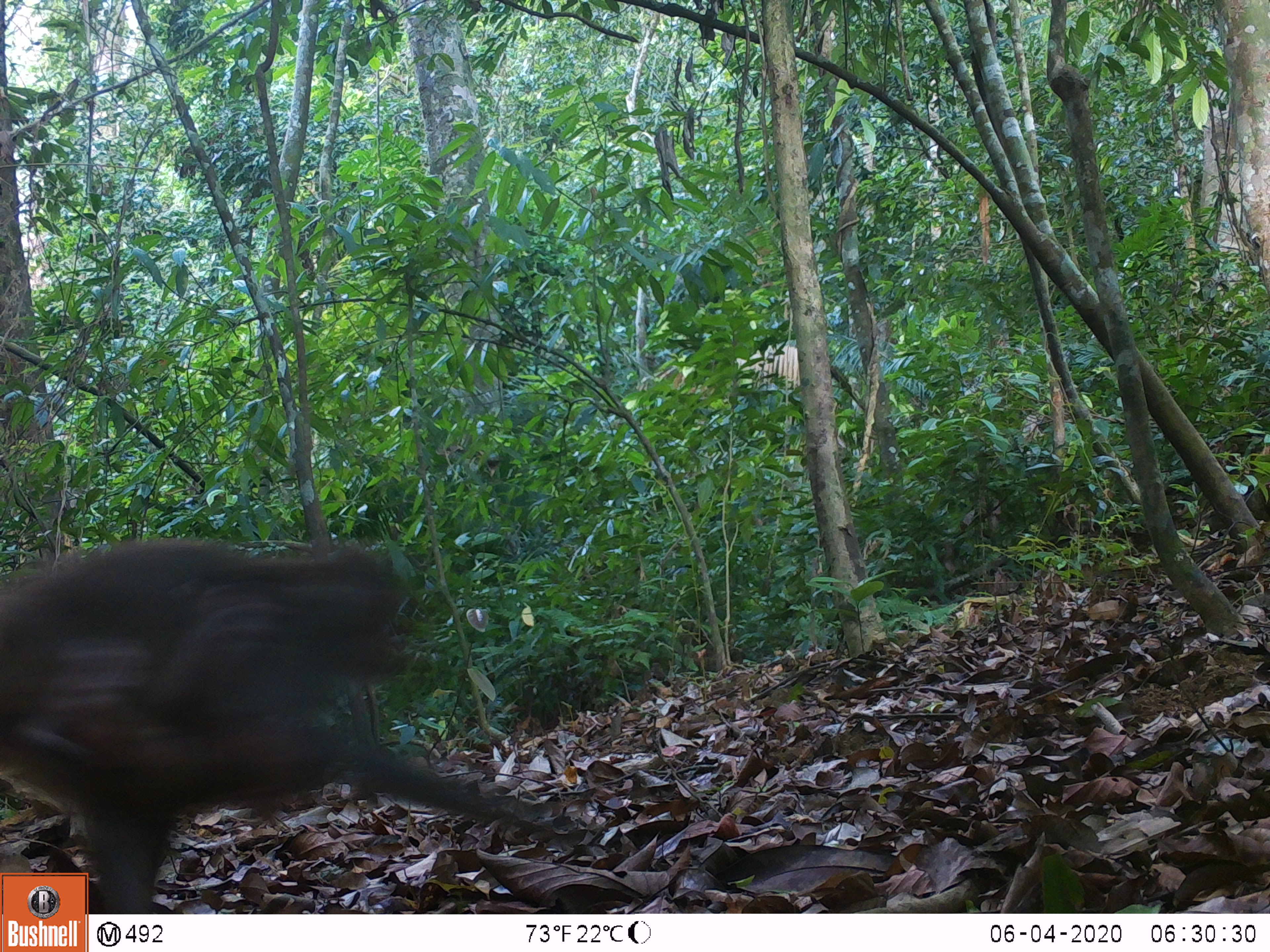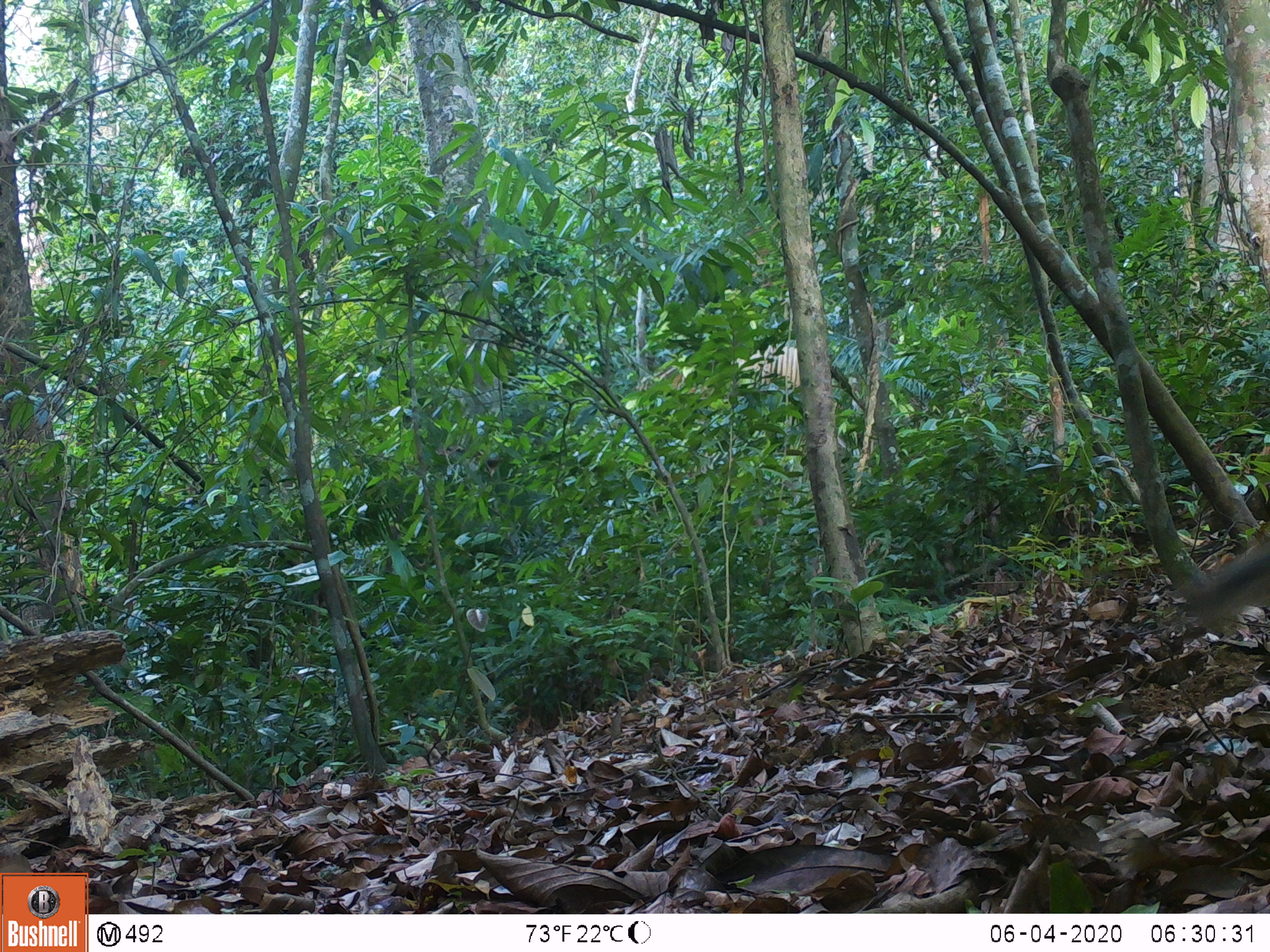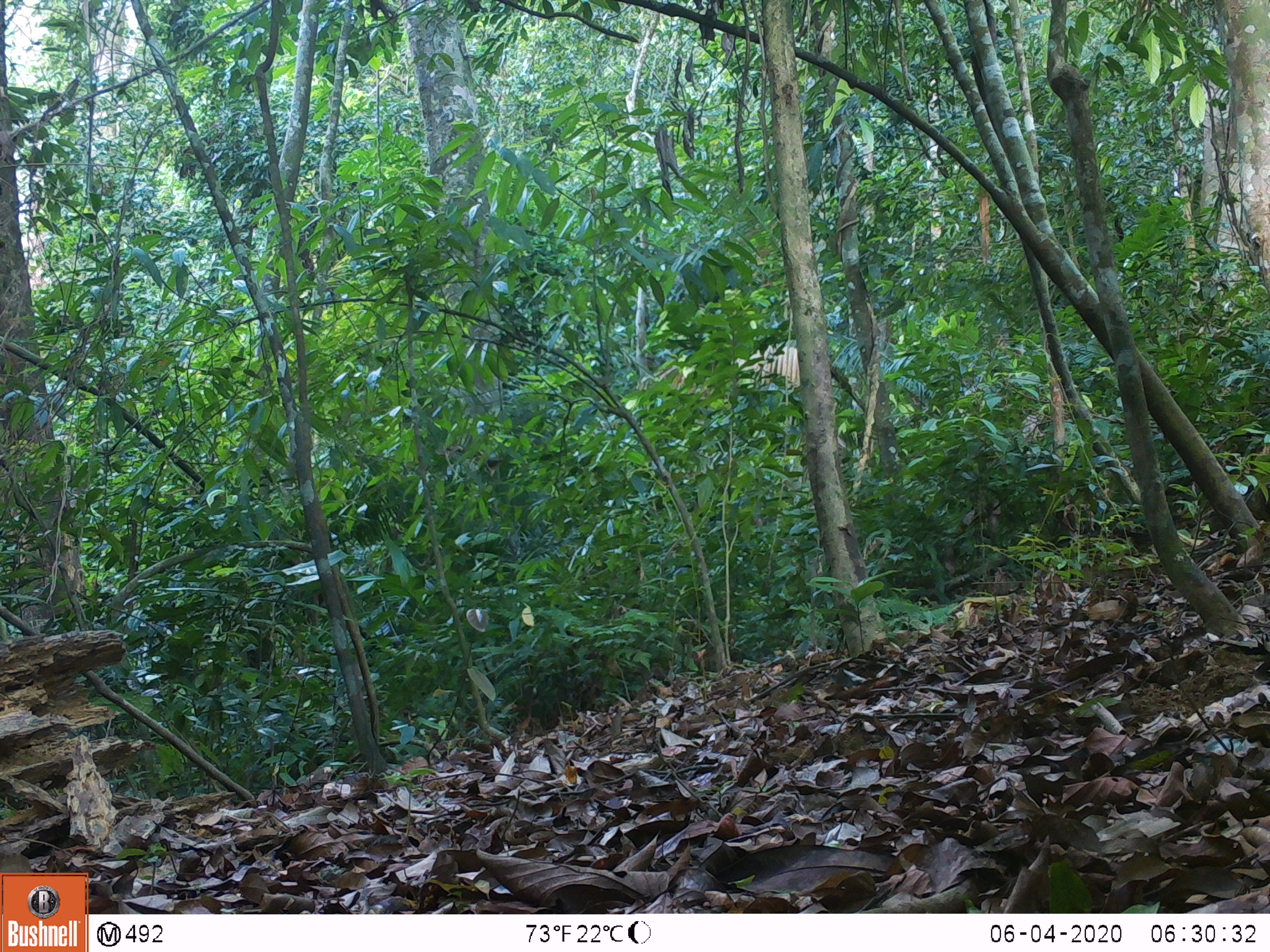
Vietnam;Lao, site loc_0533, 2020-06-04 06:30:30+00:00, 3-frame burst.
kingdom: Animalia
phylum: Chordata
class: Mammalia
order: Primates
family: Cercopithecidae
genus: Macaca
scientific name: Macaca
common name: macaques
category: assam or rhesus macaque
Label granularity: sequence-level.